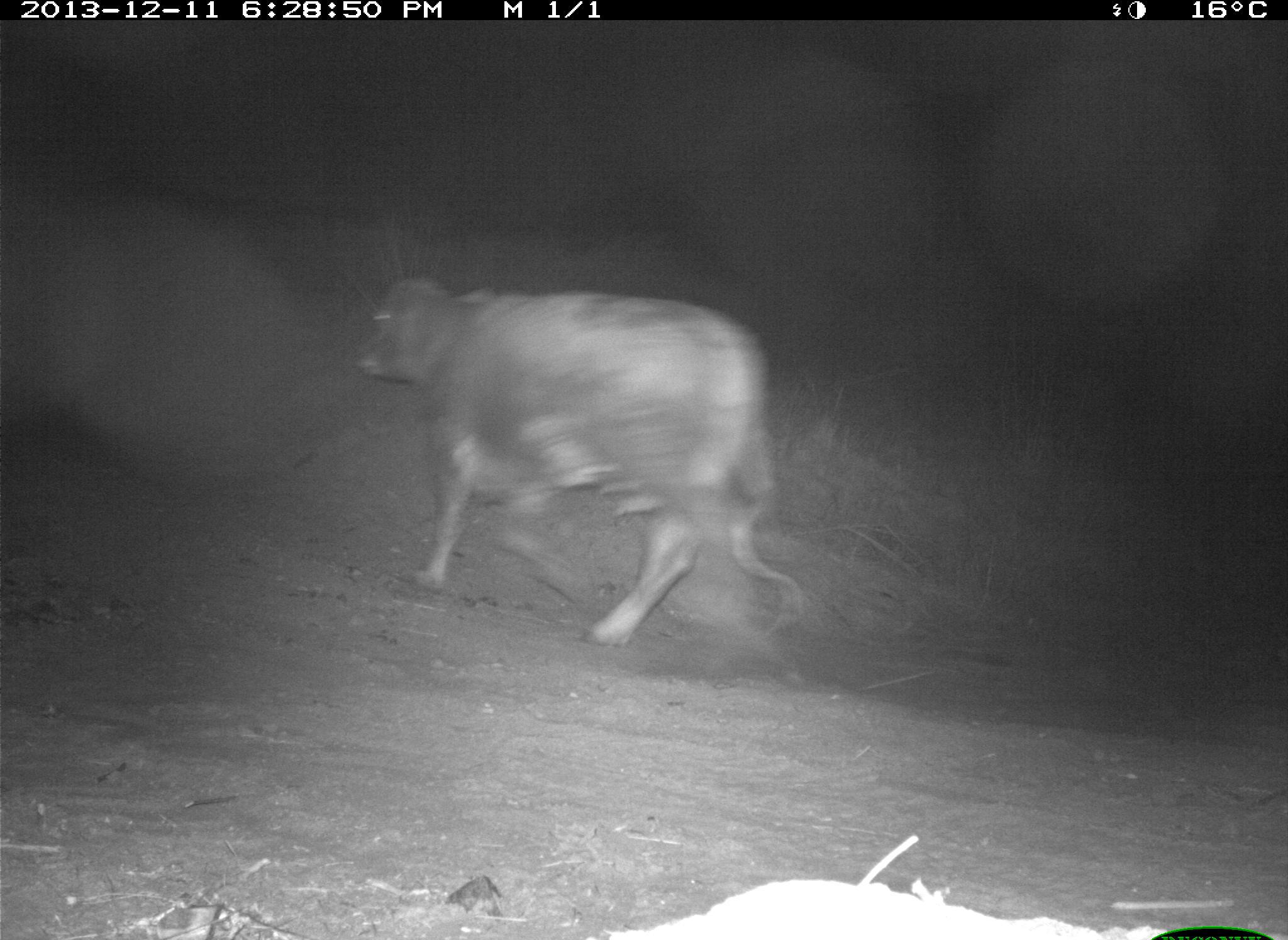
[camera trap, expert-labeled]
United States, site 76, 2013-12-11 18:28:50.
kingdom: Animalia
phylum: Chordata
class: Mammalia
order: Artiodactyla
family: Bovidae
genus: Bos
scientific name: Bos taurus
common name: cow